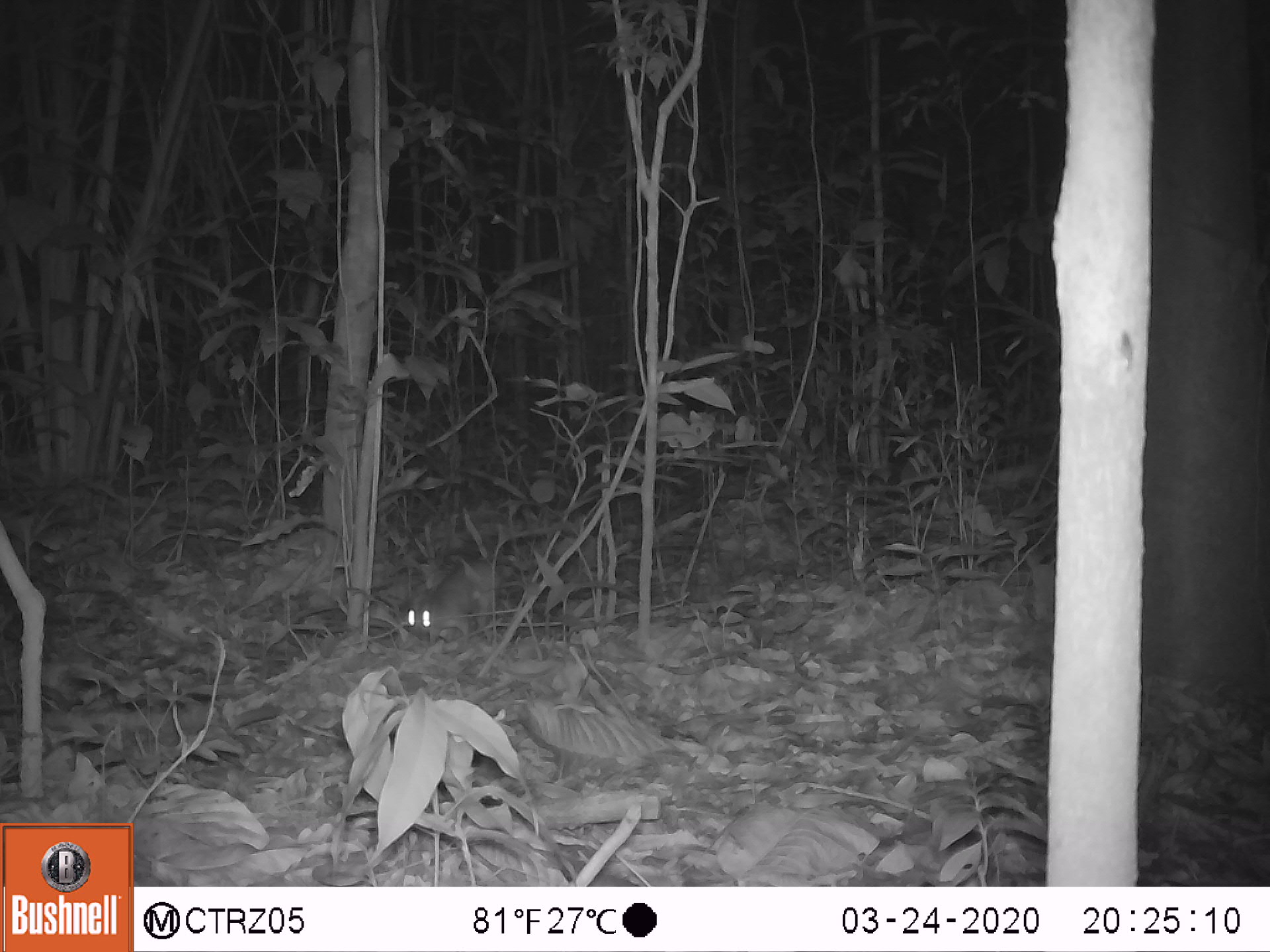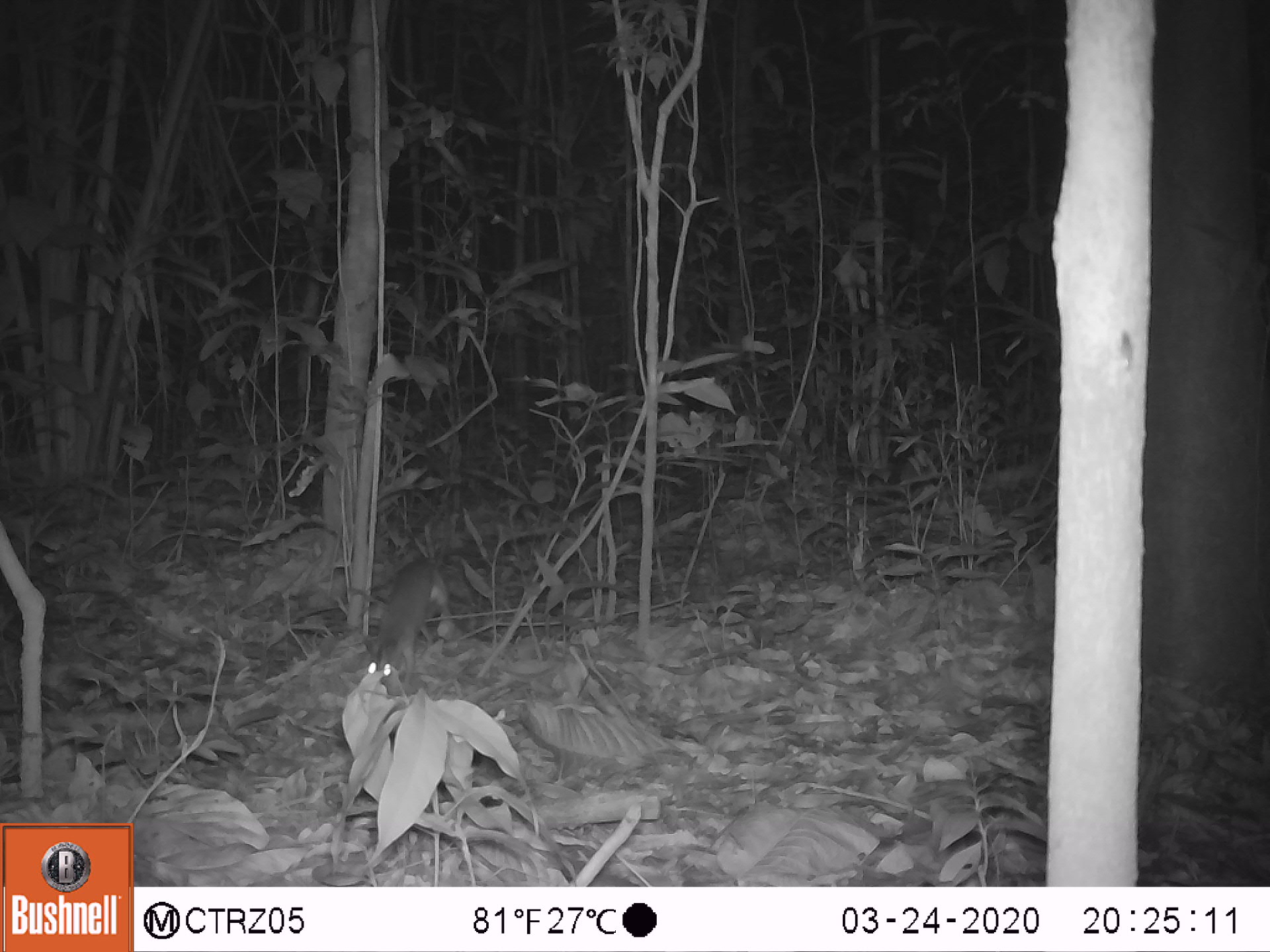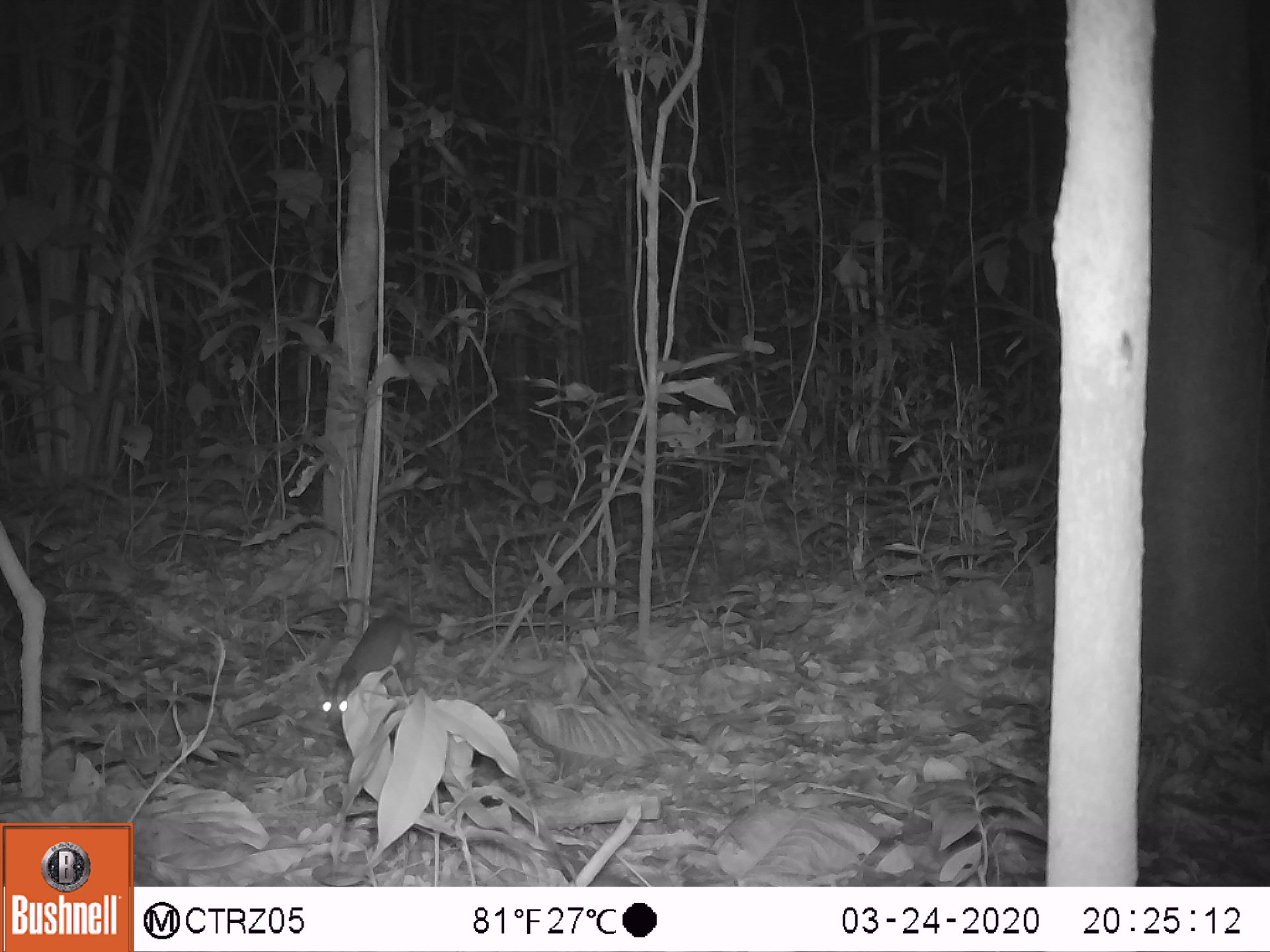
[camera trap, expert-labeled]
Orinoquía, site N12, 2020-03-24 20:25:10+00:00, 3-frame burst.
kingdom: Animalia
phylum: Chordata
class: Mammalia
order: Rodentia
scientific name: Rodentia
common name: rodent